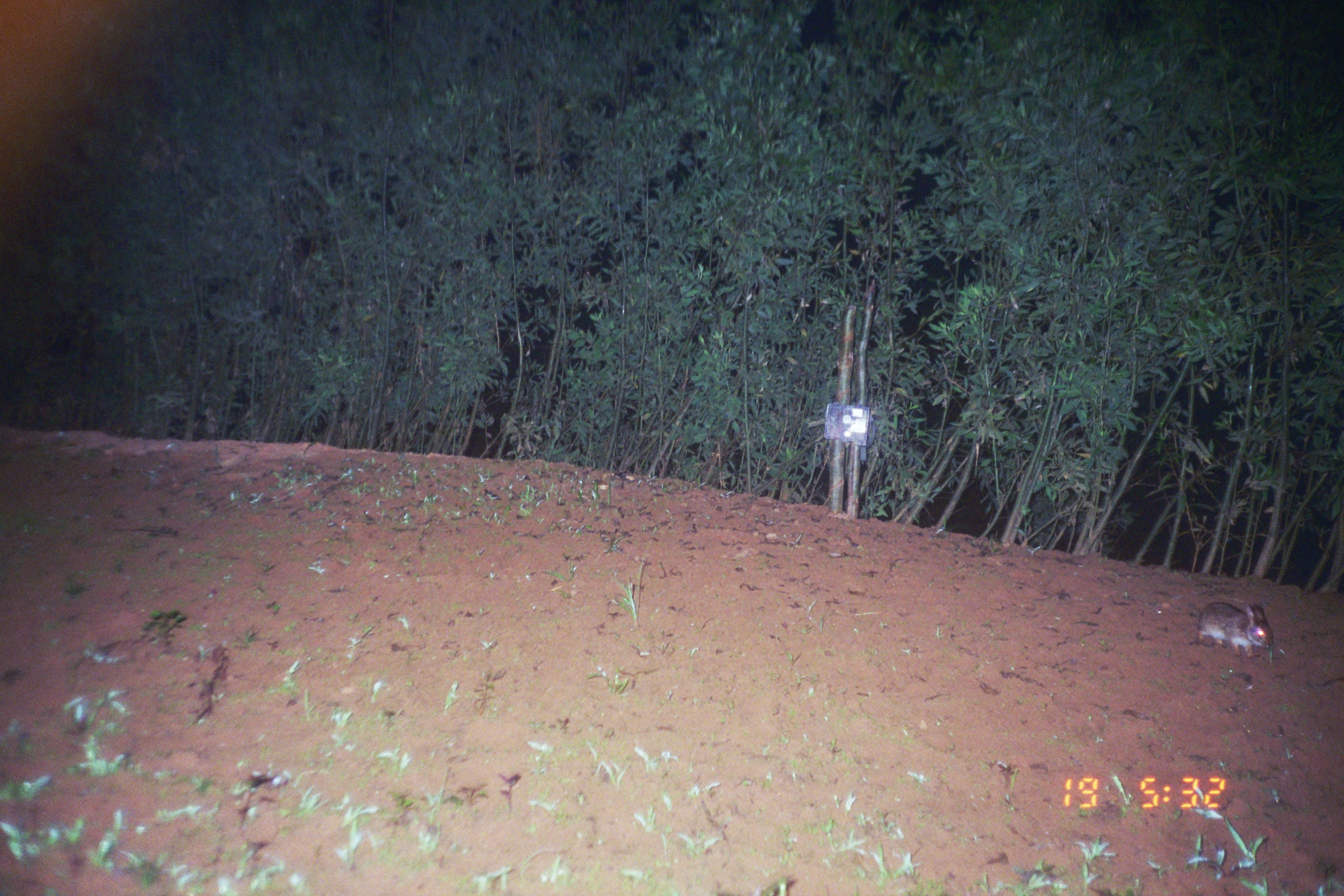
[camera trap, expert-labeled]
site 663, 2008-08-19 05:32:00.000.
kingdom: Animalia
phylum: Chordata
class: Mammalia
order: Lagomorpha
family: Leporidae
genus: Sylvilagus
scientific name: Sylvilagus brasiliensis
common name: tapeti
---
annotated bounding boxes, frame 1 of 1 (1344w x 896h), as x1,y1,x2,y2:
sylvilagus brasiliensis: 1197,601,1273,658